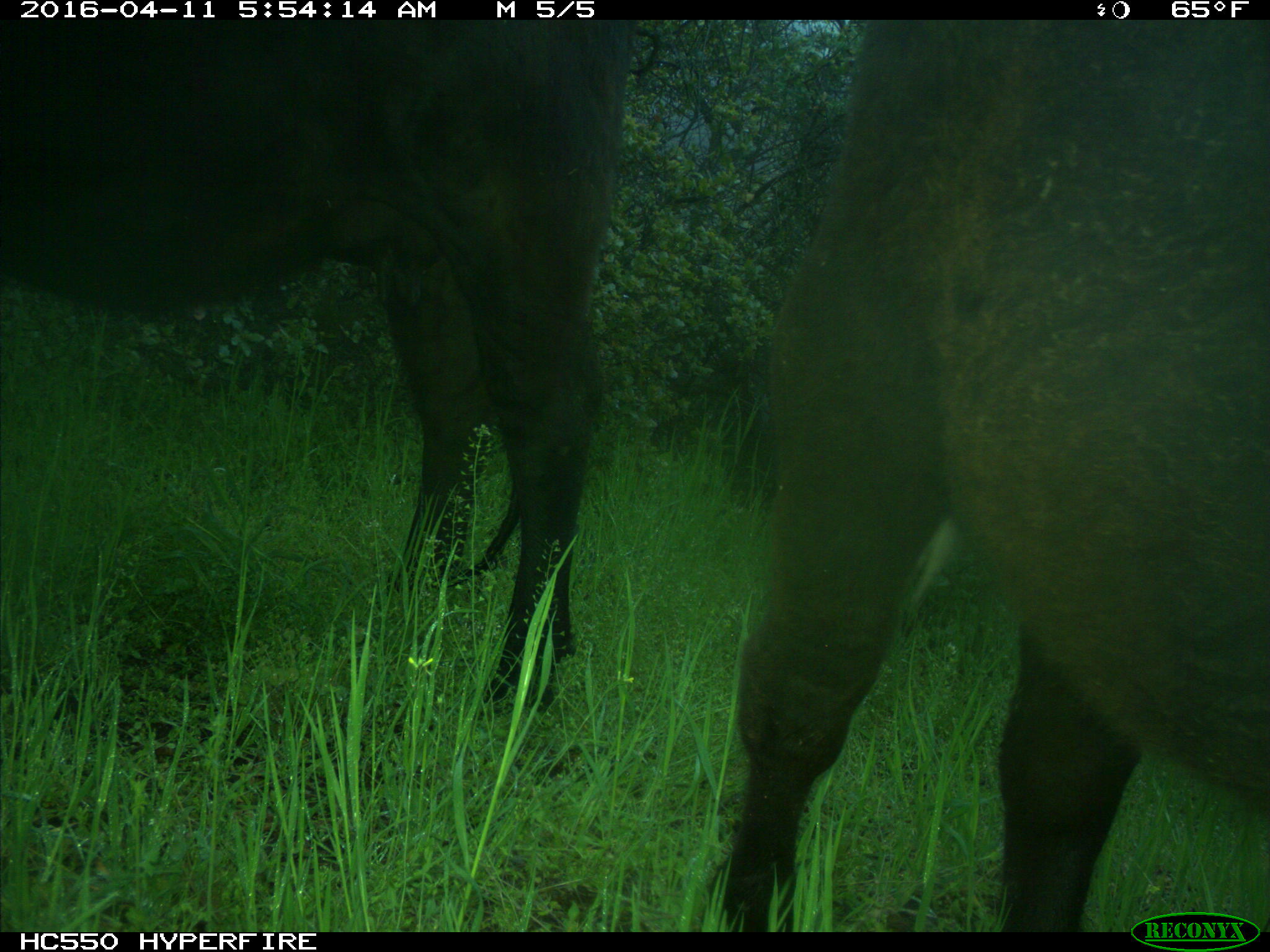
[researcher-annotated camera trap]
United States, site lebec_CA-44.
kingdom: Animalia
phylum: Chordata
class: Mammalia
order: Artiodactyla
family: Bovidae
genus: Bos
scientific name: Bos taurus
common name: domestic cow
Bos taurus (domestic cow).